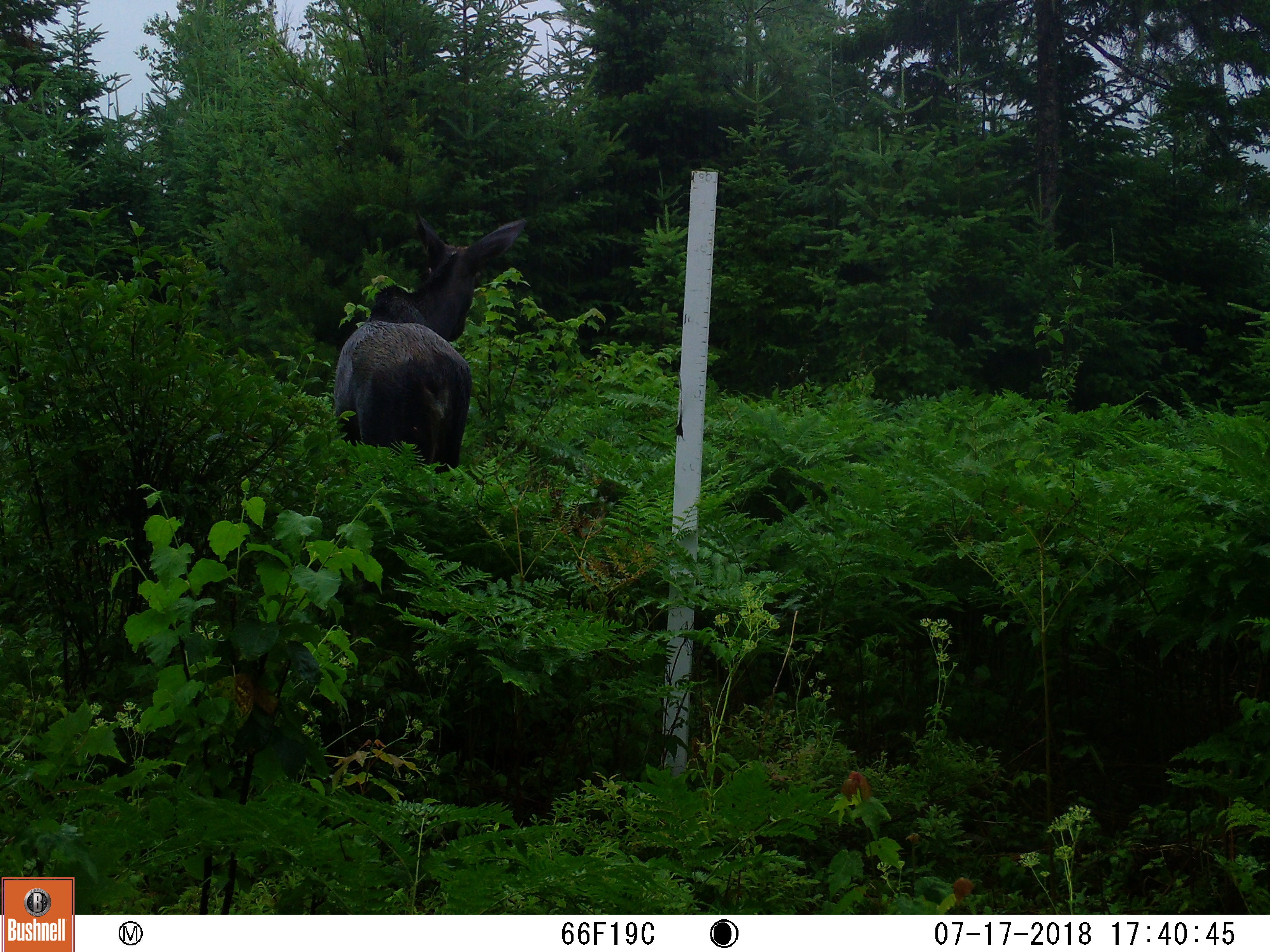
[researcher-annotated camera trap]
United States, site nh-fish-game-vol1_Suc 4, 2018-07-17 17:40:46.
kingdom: Animalia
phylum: Chordata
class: Mammalia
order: Artiodactyla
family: Cervidae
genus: Alces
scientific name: Alces alces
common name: moose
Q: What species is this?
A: Moose (Alces alces).